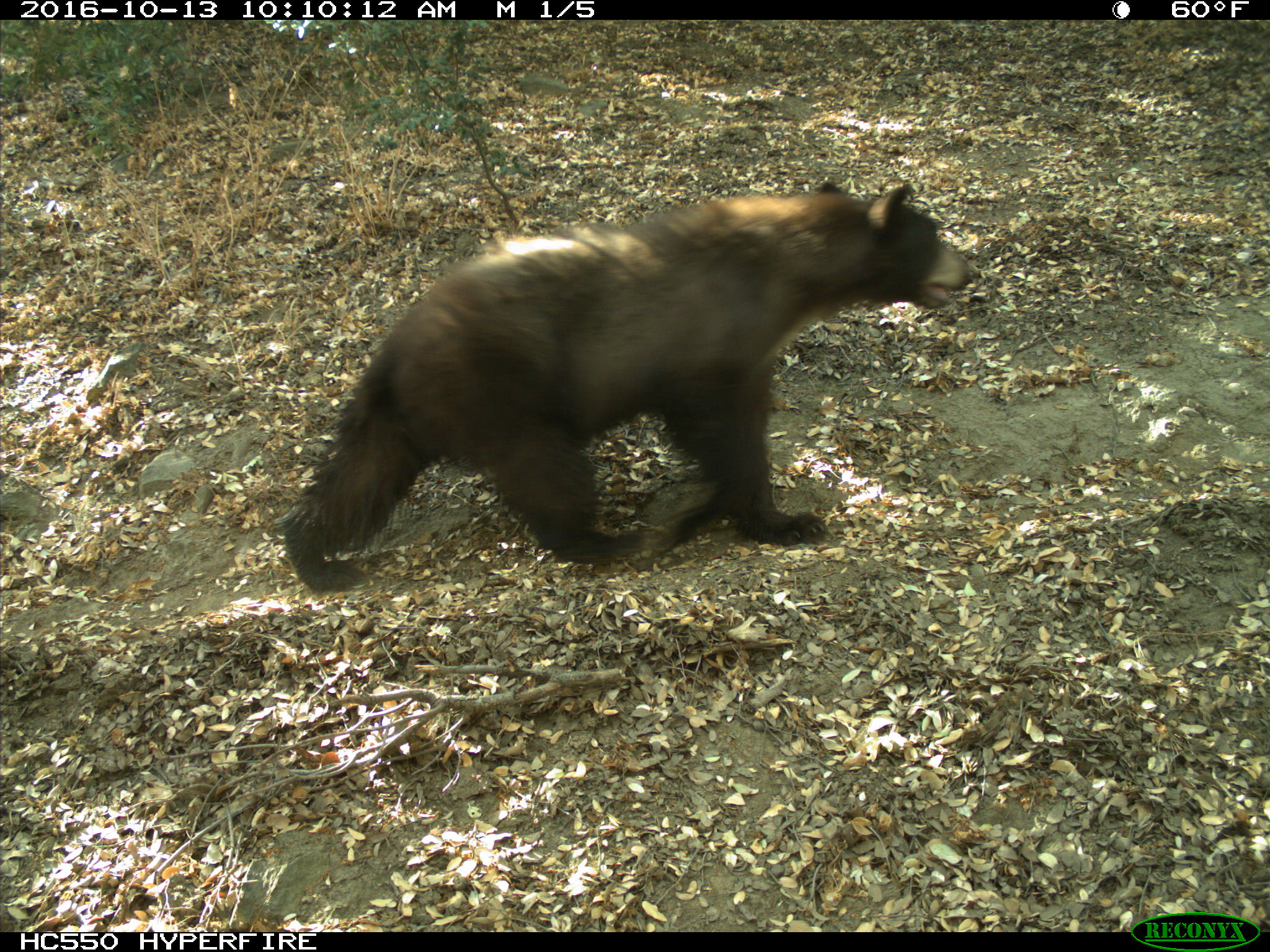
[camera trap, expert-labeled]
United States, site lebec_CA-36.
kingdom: Animalia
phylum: Chordata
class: Mammalia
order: Carnivora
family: Ursidae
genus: Ursus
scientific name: Ursus americanus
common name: american black bear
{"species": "Ursus americanus (american black bear)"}